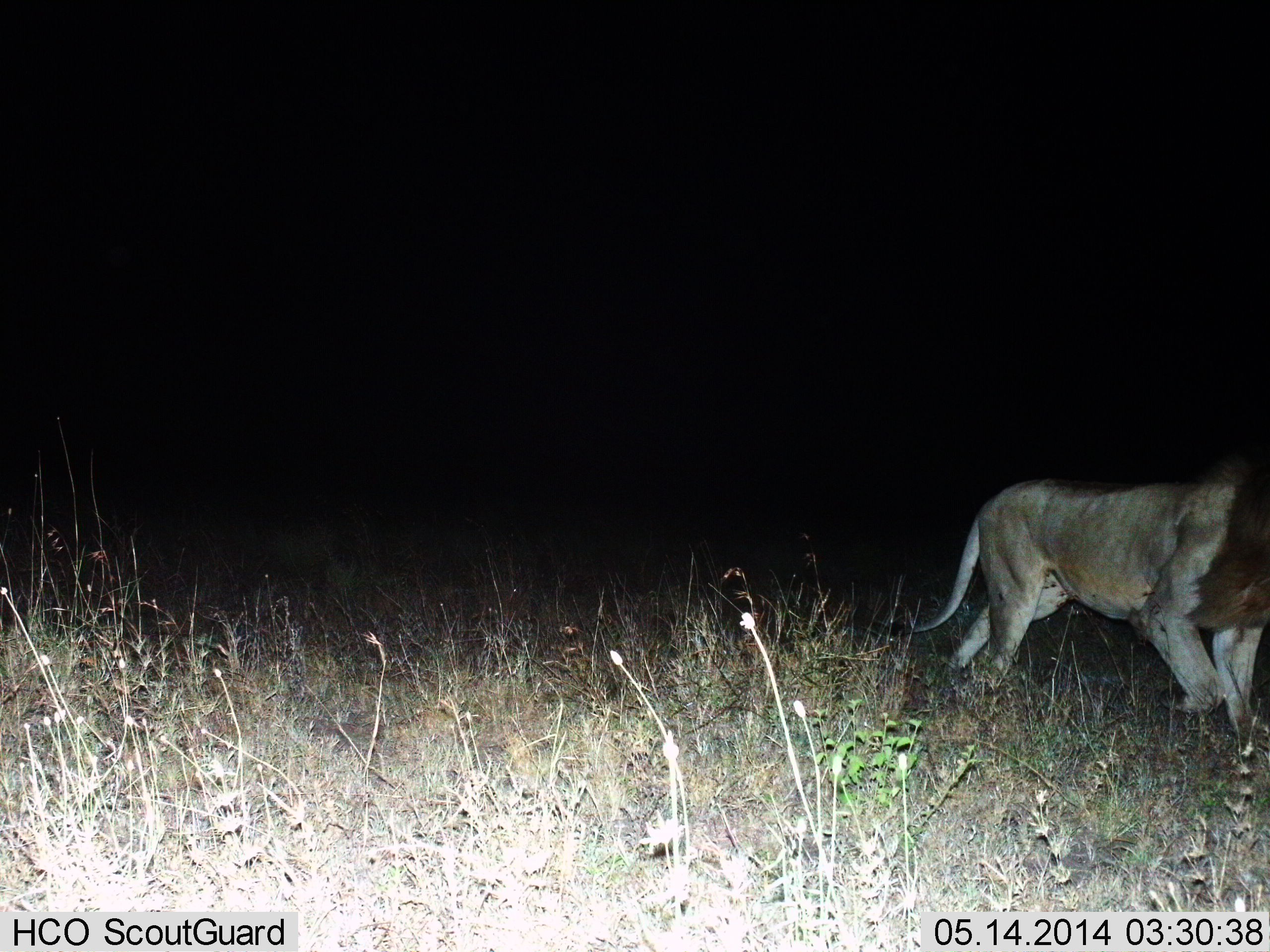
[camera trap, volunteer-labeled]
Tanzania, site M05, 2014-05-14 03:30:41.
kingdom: Animalia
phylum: Chordata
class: Mammalia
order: Carnivora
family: Felidae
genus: Panthera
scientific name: Panthera leo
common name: lion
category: lionmale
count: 1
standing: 10%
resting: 0%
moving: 100%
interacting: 0%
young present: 0%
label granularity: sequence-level